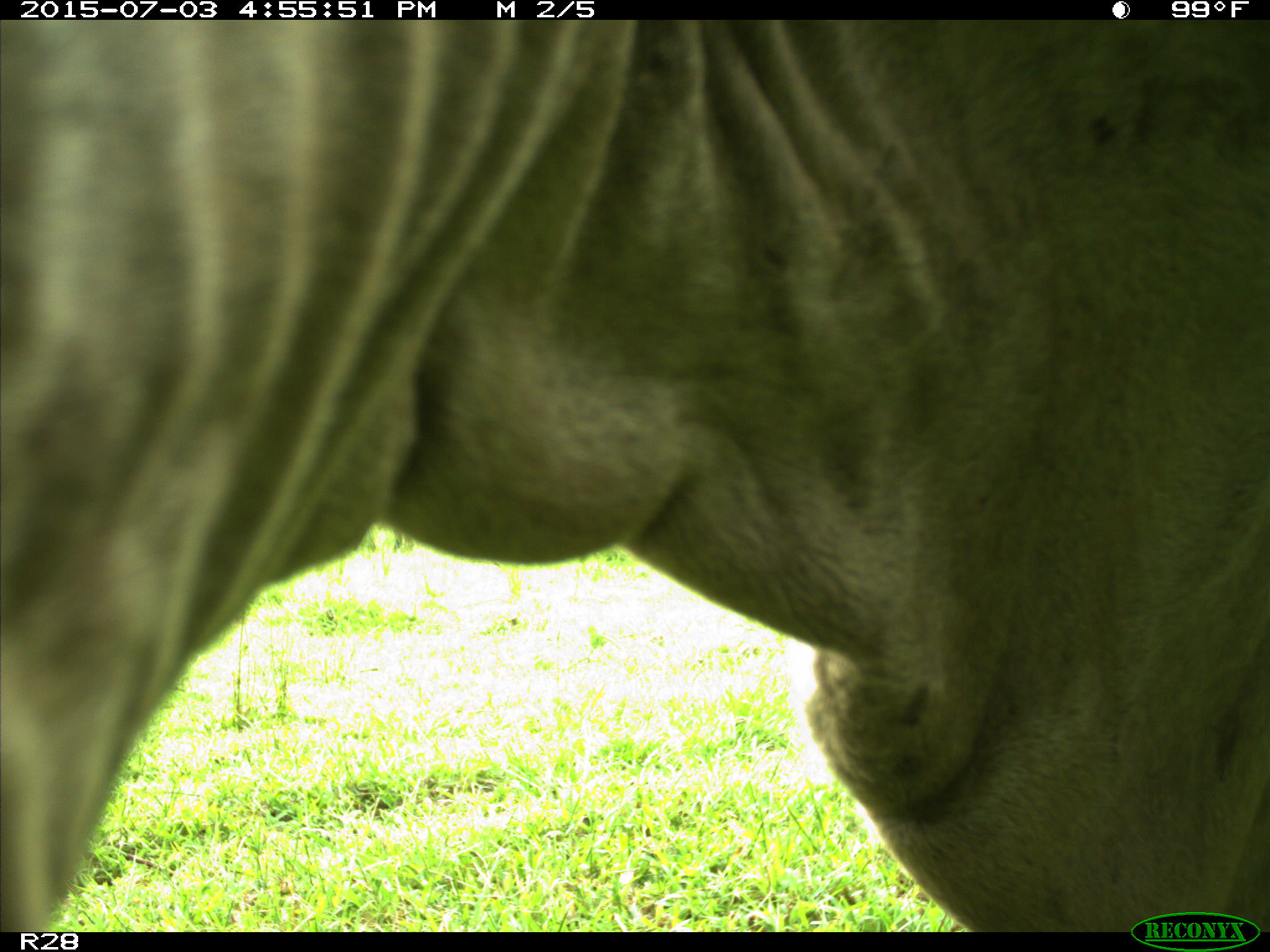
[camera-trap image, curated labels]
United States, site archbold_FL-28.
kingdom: Animalia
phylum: Chordata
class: Mammalia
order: Artiodactyla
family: Bovidae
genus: Bos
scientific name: Bos taurus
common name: domestic cow